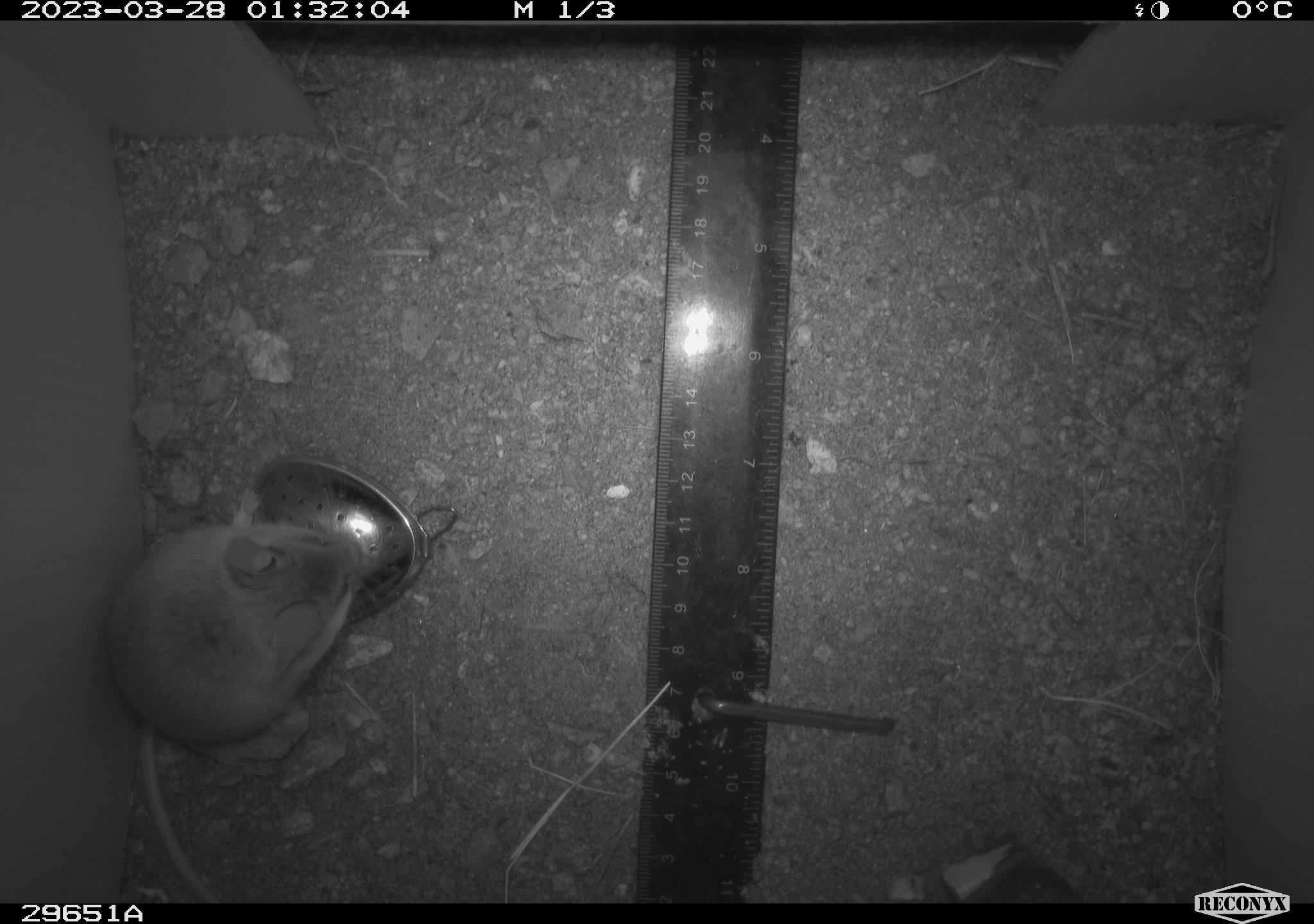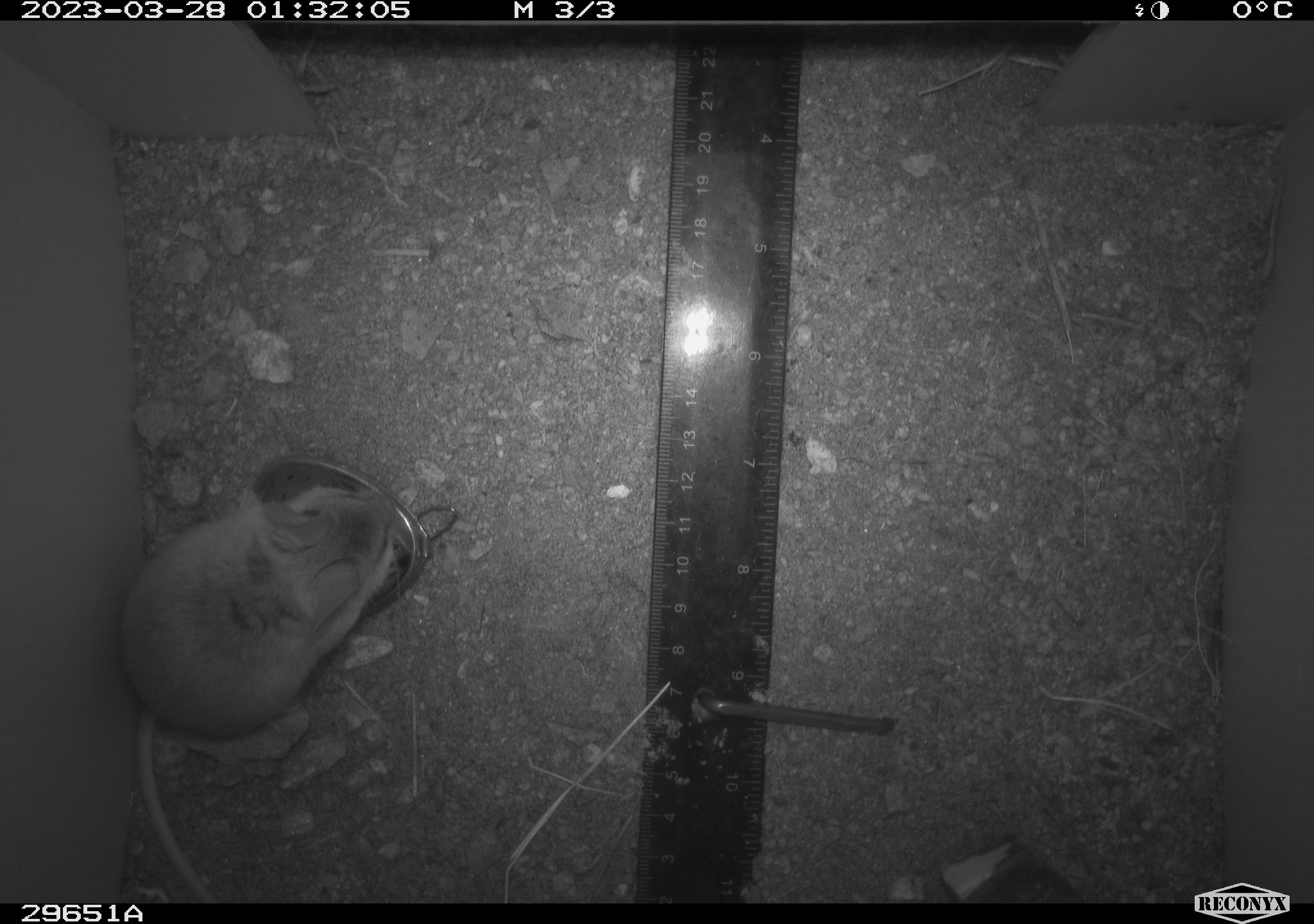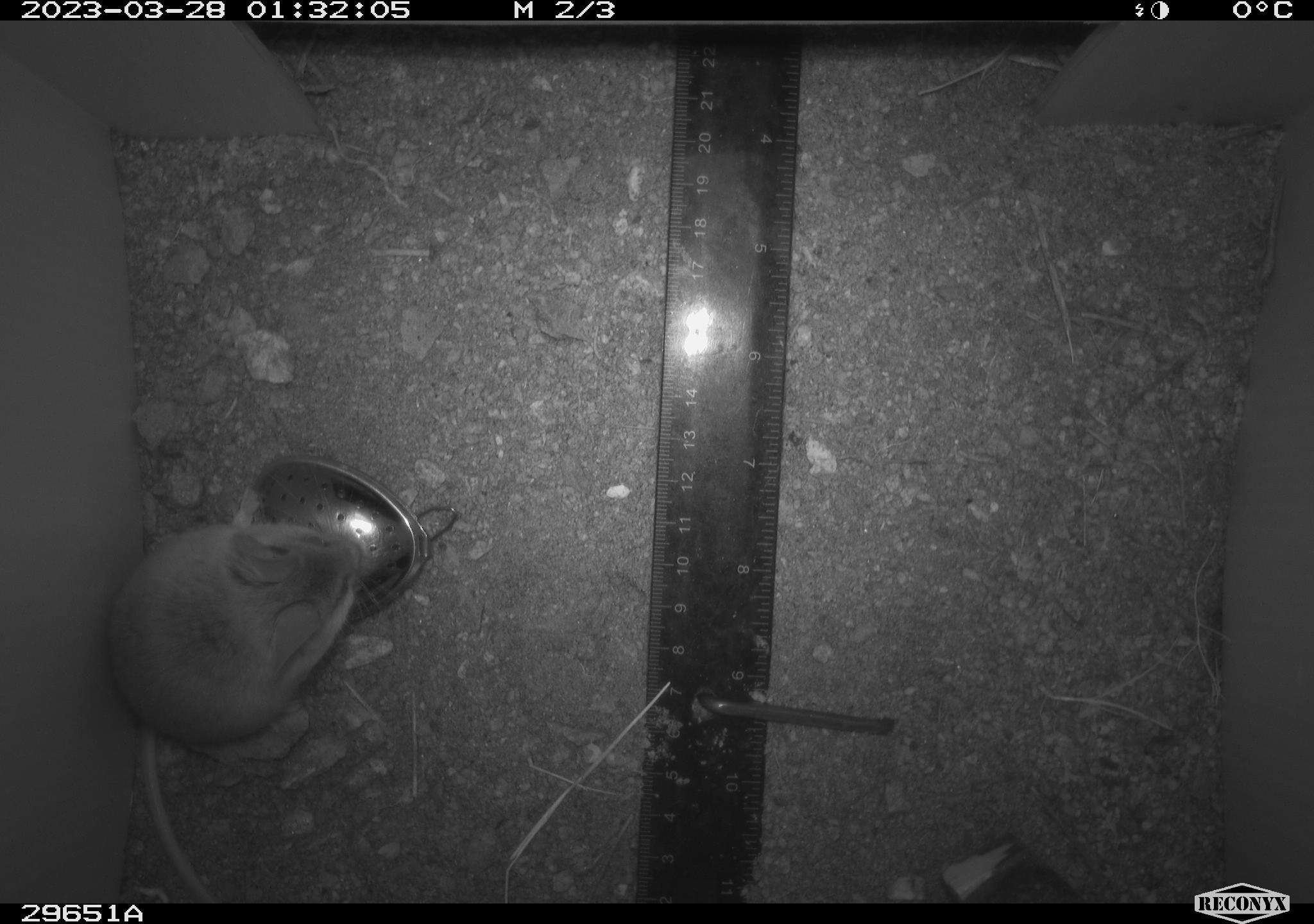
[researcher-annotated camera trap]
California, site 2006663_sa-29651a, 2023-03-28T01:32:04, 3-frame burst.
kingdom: Animalia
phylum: Chordata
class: Mammalia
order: Rodentia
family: Cricetidae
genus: Peromyscus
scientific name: Peromyscus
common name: deer mice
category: peromyscus species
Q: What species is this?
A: Peromyscus species (deer mice) (Peromyscus).